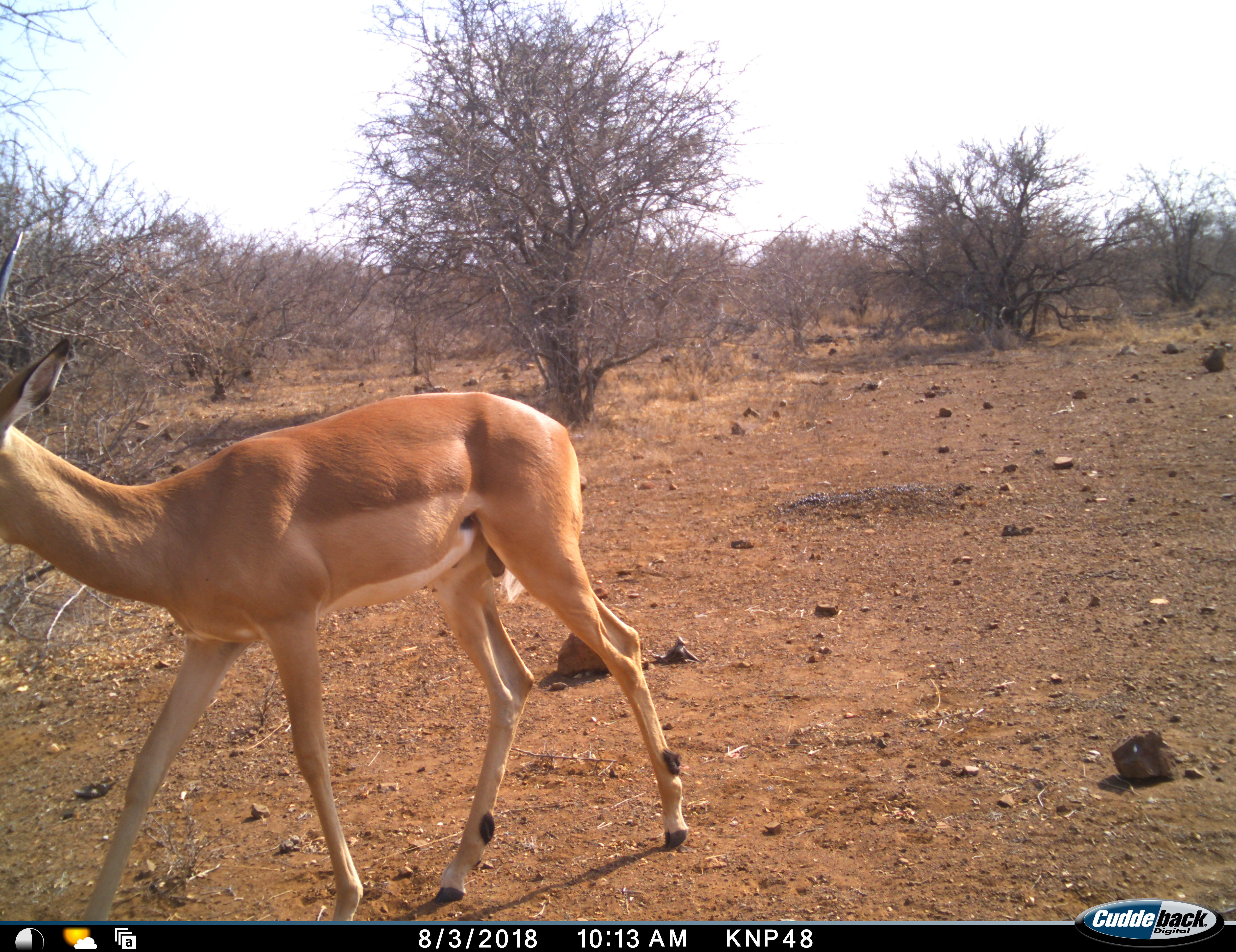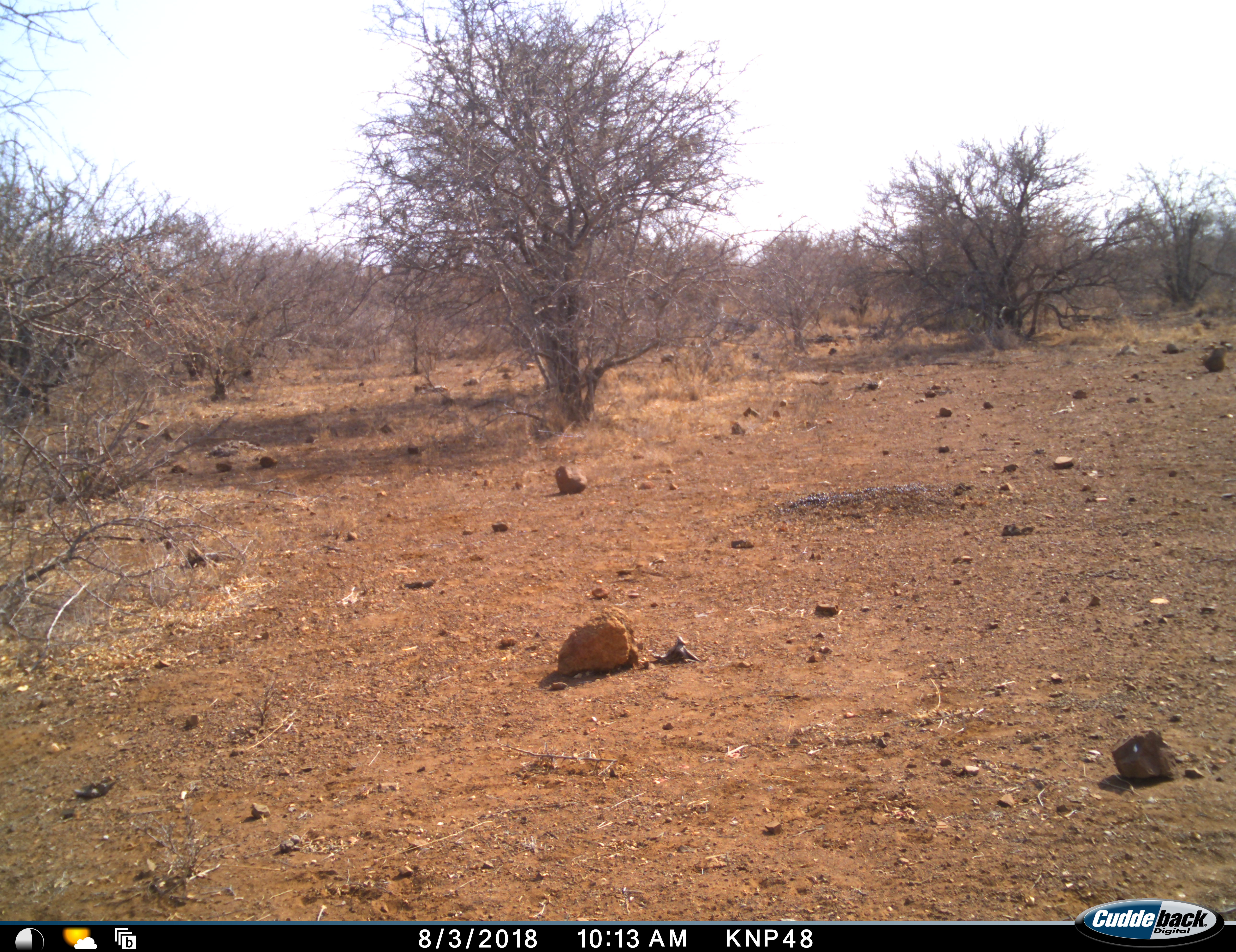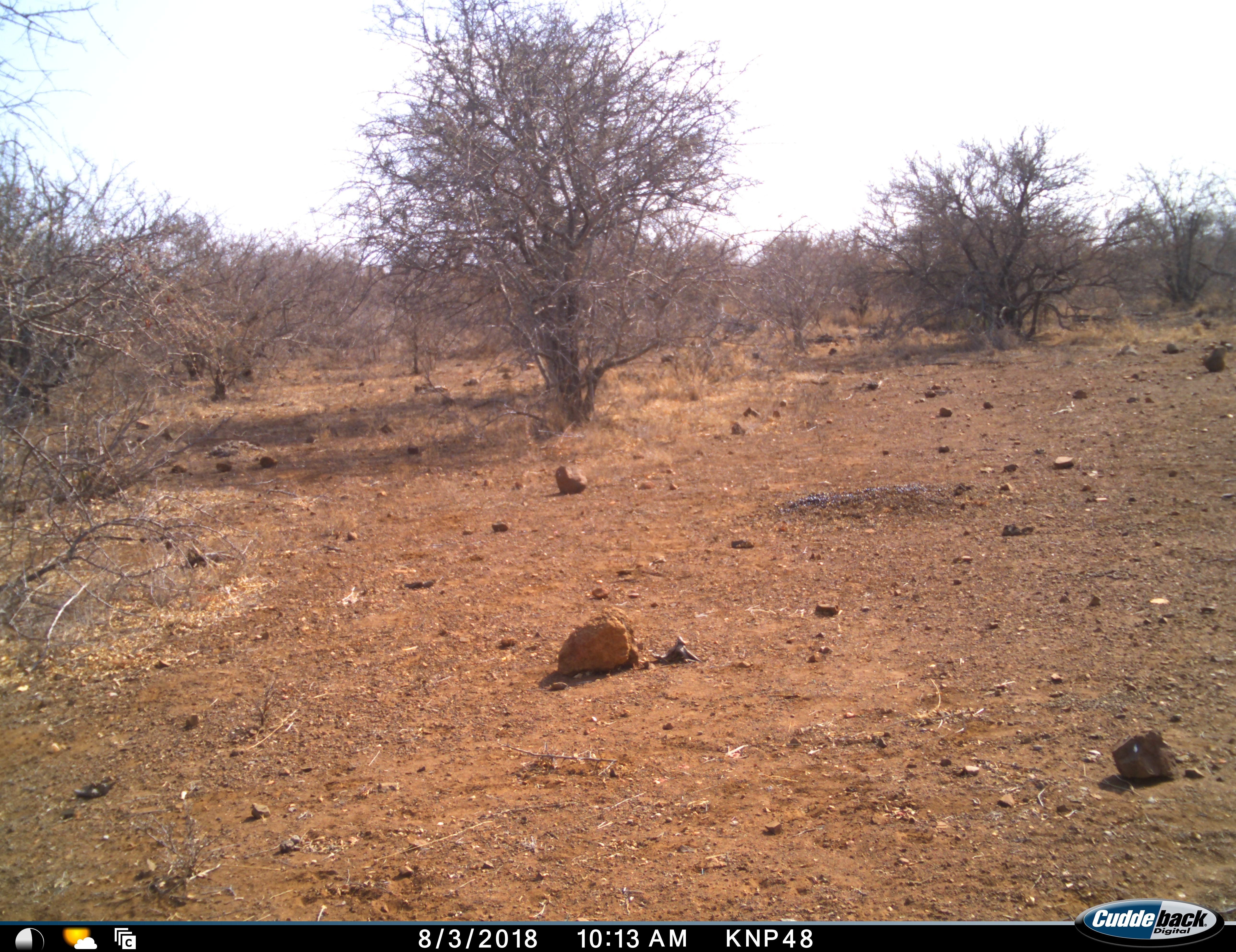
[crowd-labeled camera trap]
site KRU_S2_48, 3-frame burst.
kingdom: Animalia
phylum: Chordata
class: Mammalia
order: Artiodactyla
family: Bovidae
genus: Aepyceros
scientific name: Aepyceros melampus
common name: impala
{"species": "impala (Aepyceros melampus)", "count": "1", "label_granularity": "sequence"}